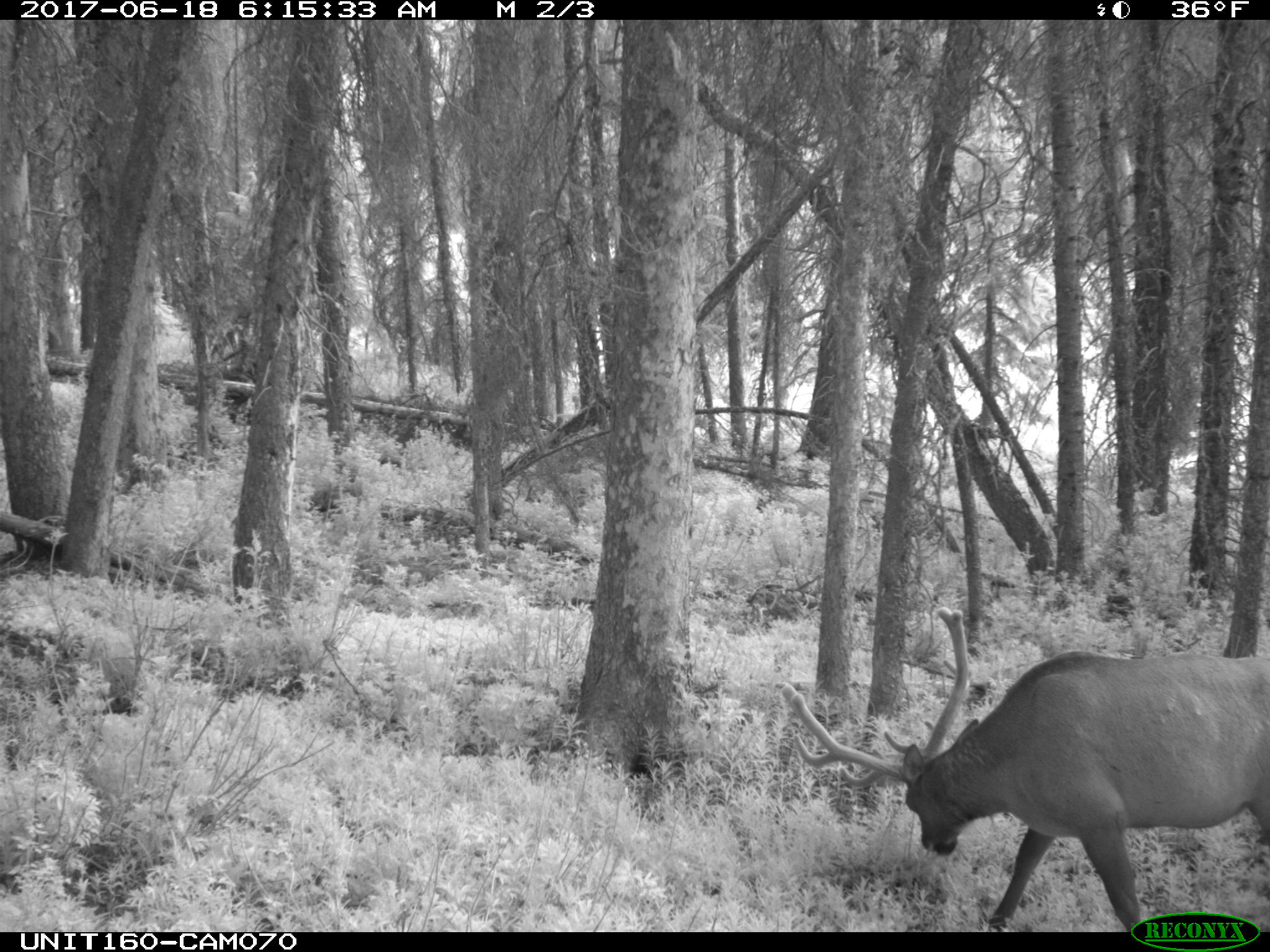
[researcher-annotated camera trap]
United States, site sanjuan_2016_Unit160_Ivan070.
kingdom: Animalia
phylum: Chordata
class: Mammalia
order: Artiodactyla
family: Cervidae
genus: Cervus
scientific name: Cervus elaphus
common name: red deer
Cervus elaphus (red deer).